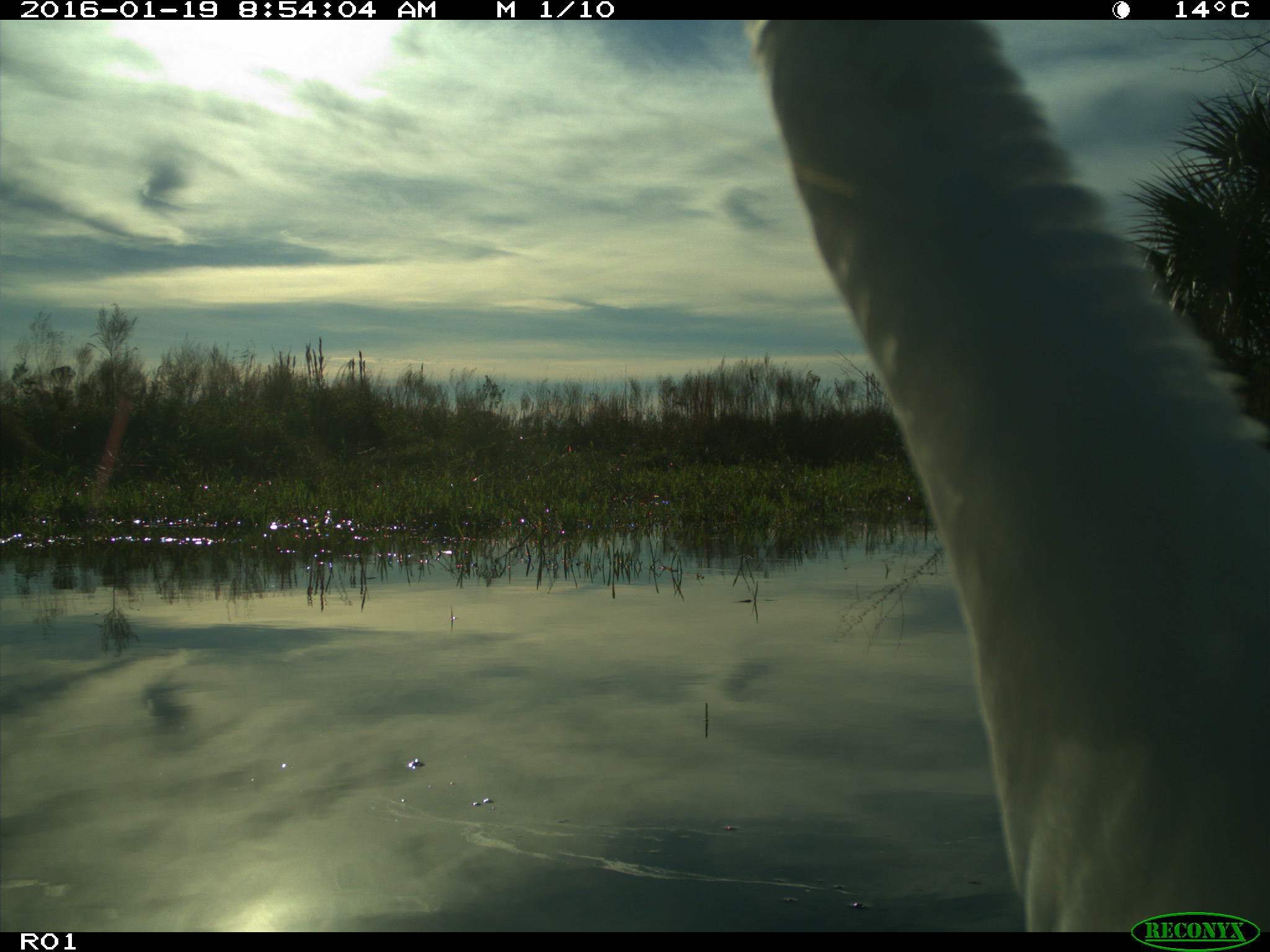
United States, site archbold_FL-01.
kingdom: Animalia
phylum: Chordata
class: Aves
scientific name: Aves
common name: birds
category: unidentified bird